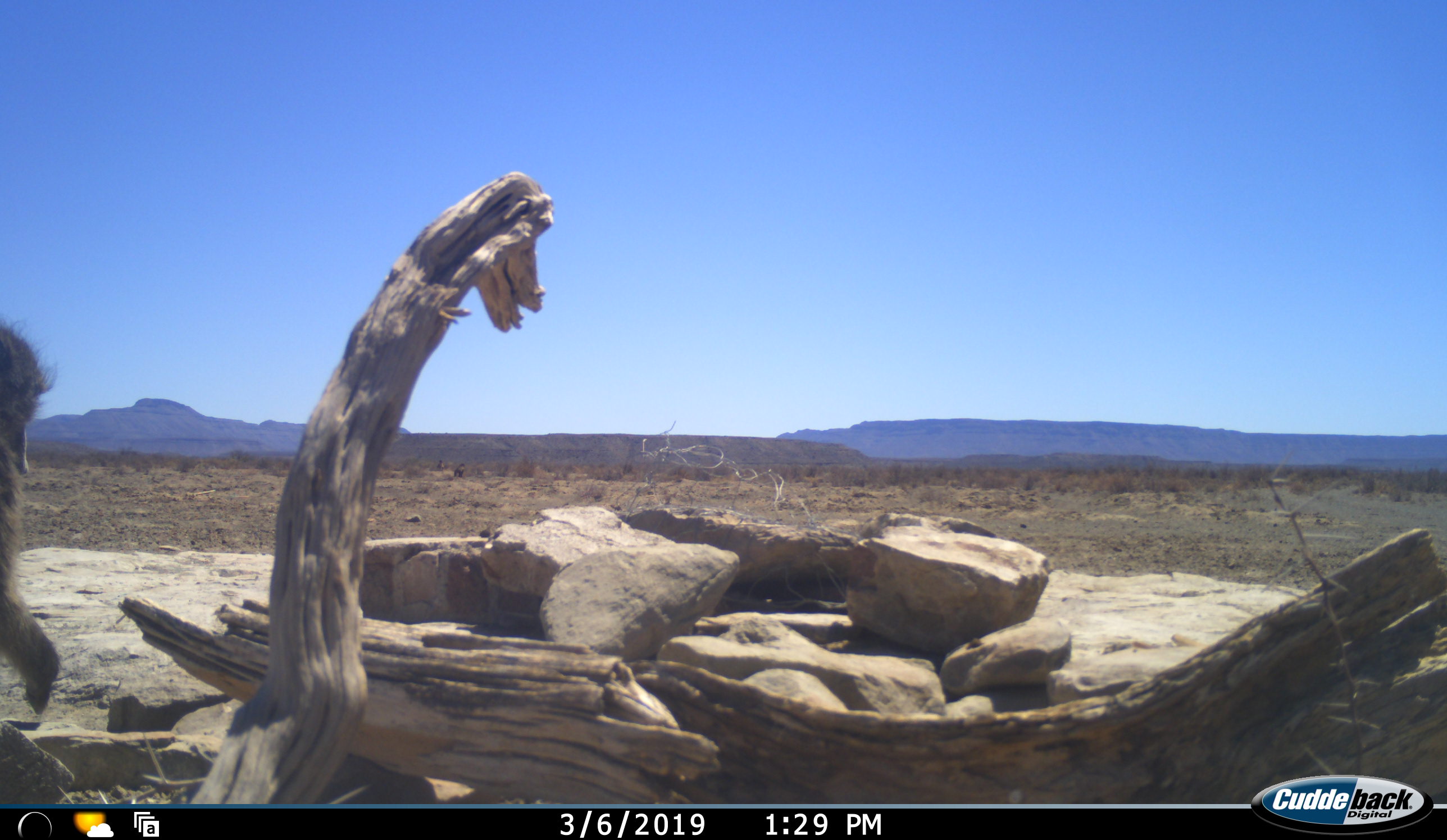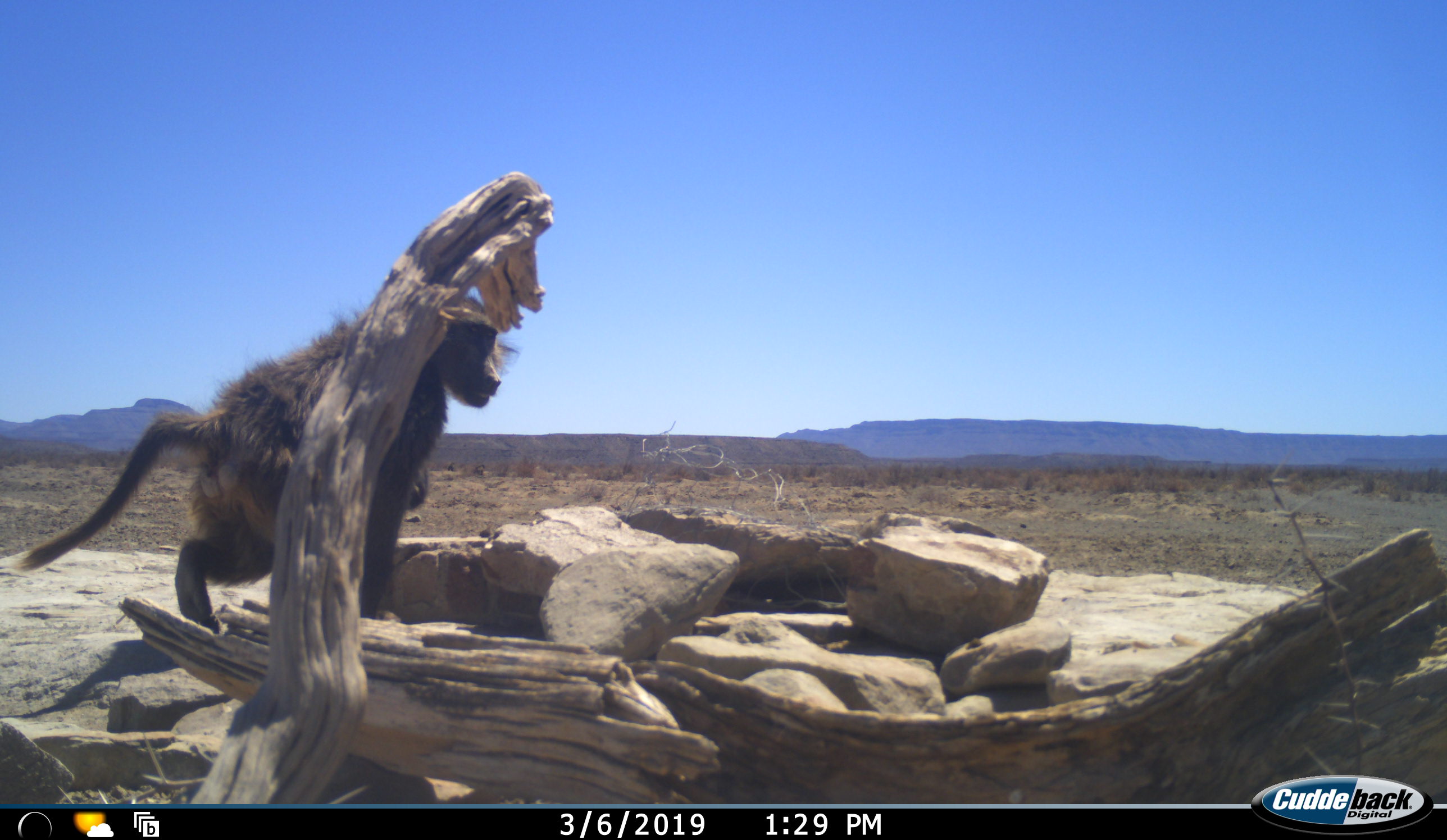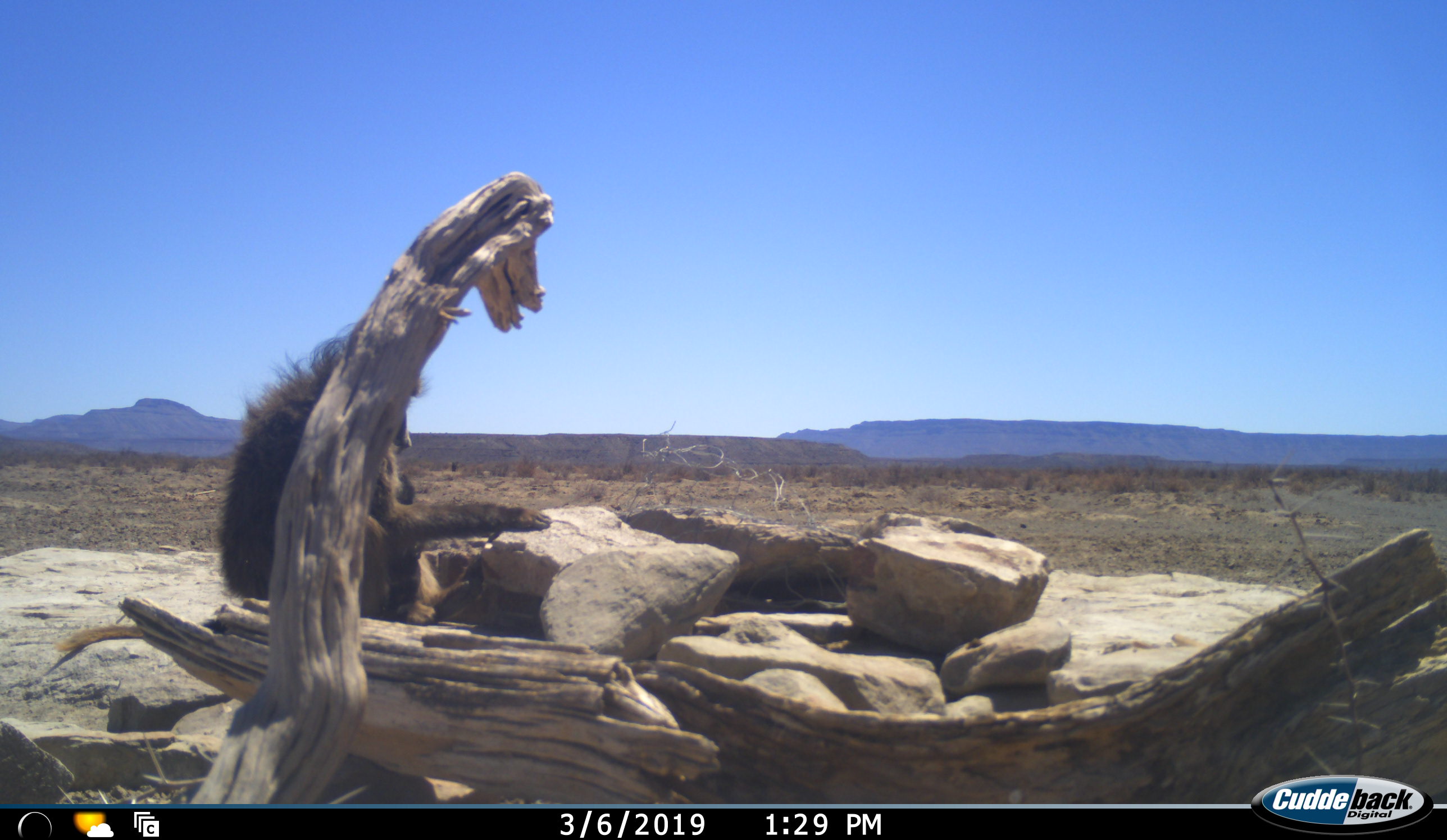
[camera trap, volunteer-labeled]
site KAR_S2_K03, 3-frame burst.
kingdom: Animalia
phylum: Chordata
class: Mammalia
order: Primates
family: Cercopithecidae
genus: Papio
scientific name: Papio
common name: baboon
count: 1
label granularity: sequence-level